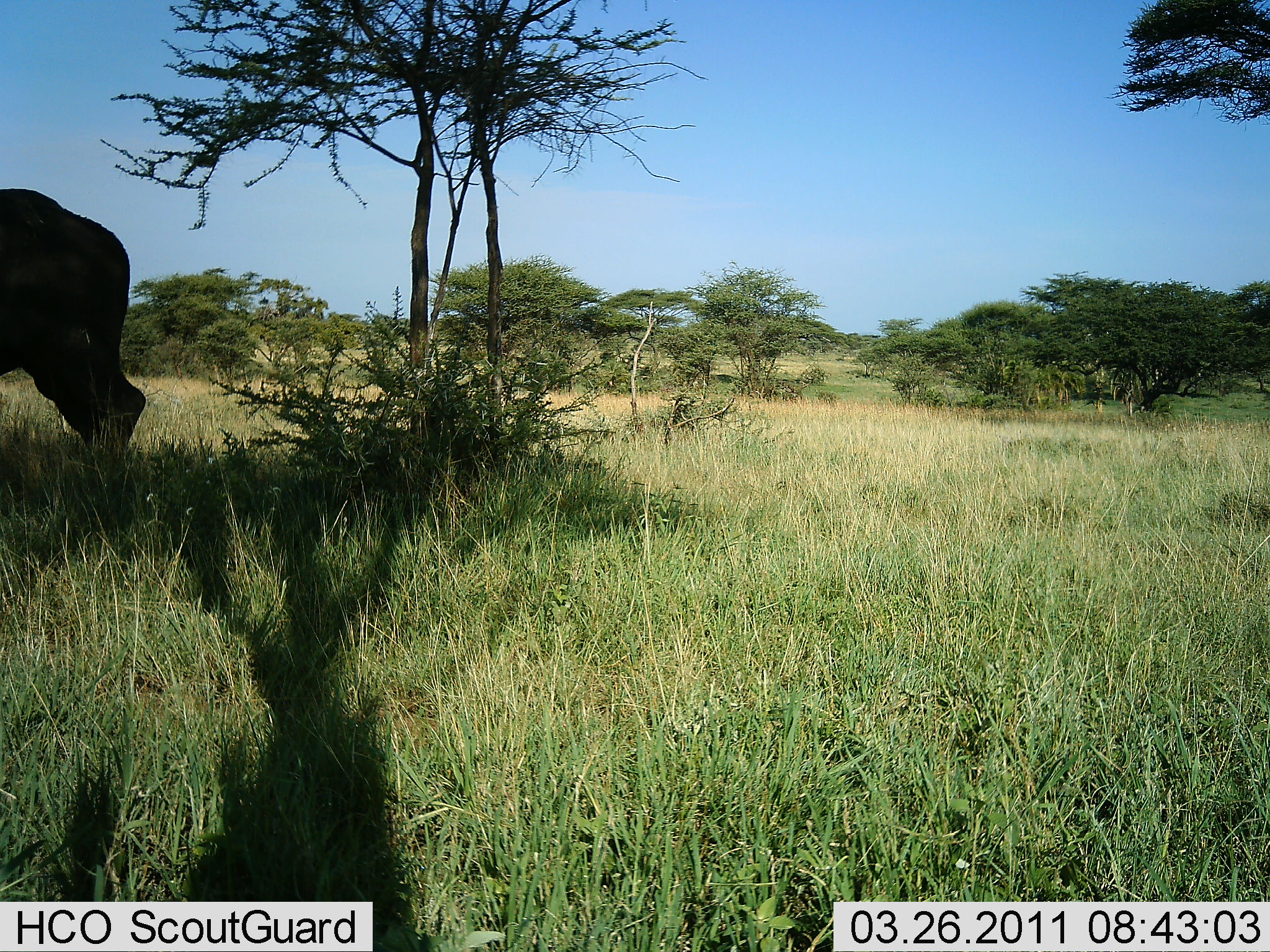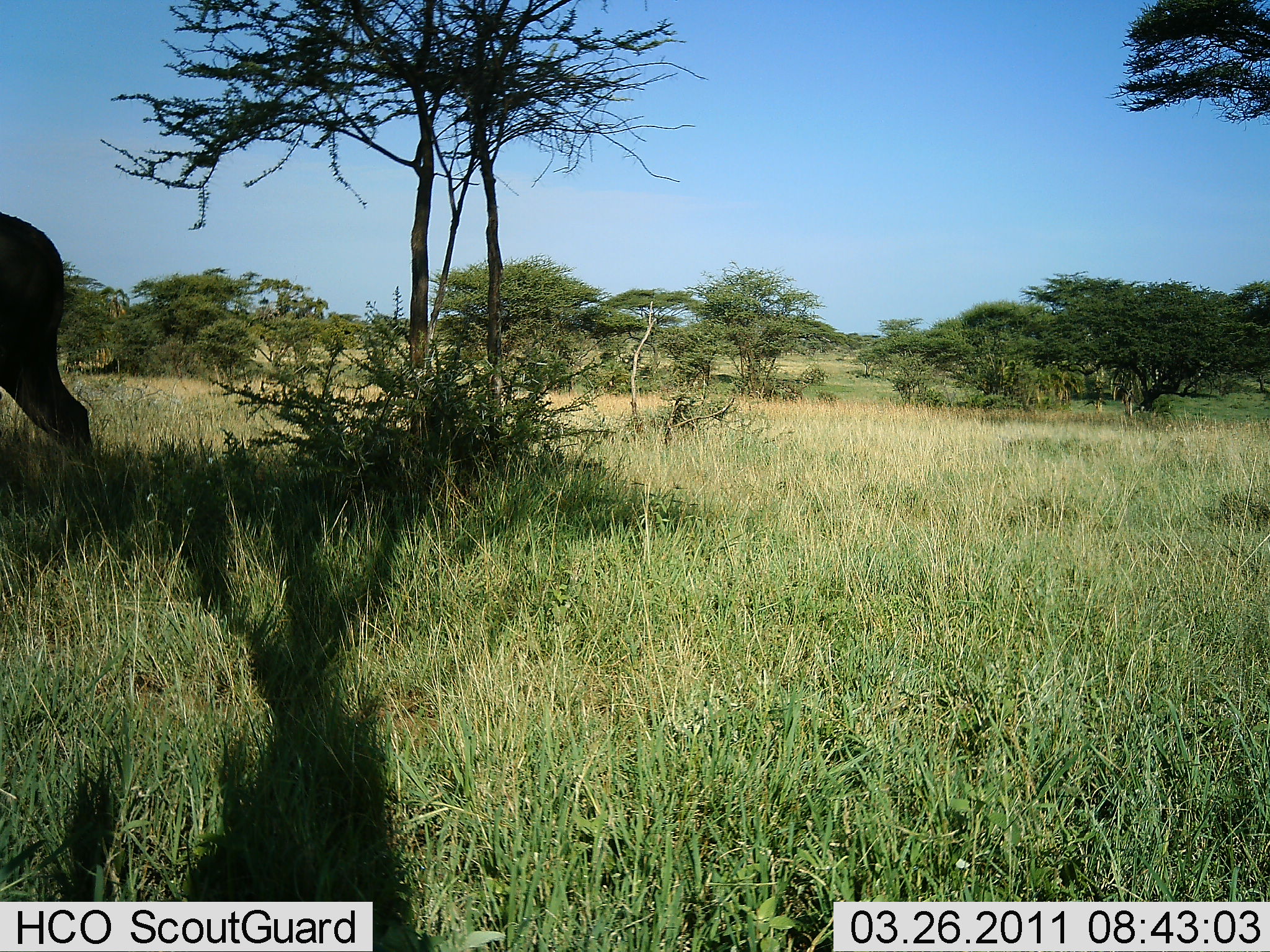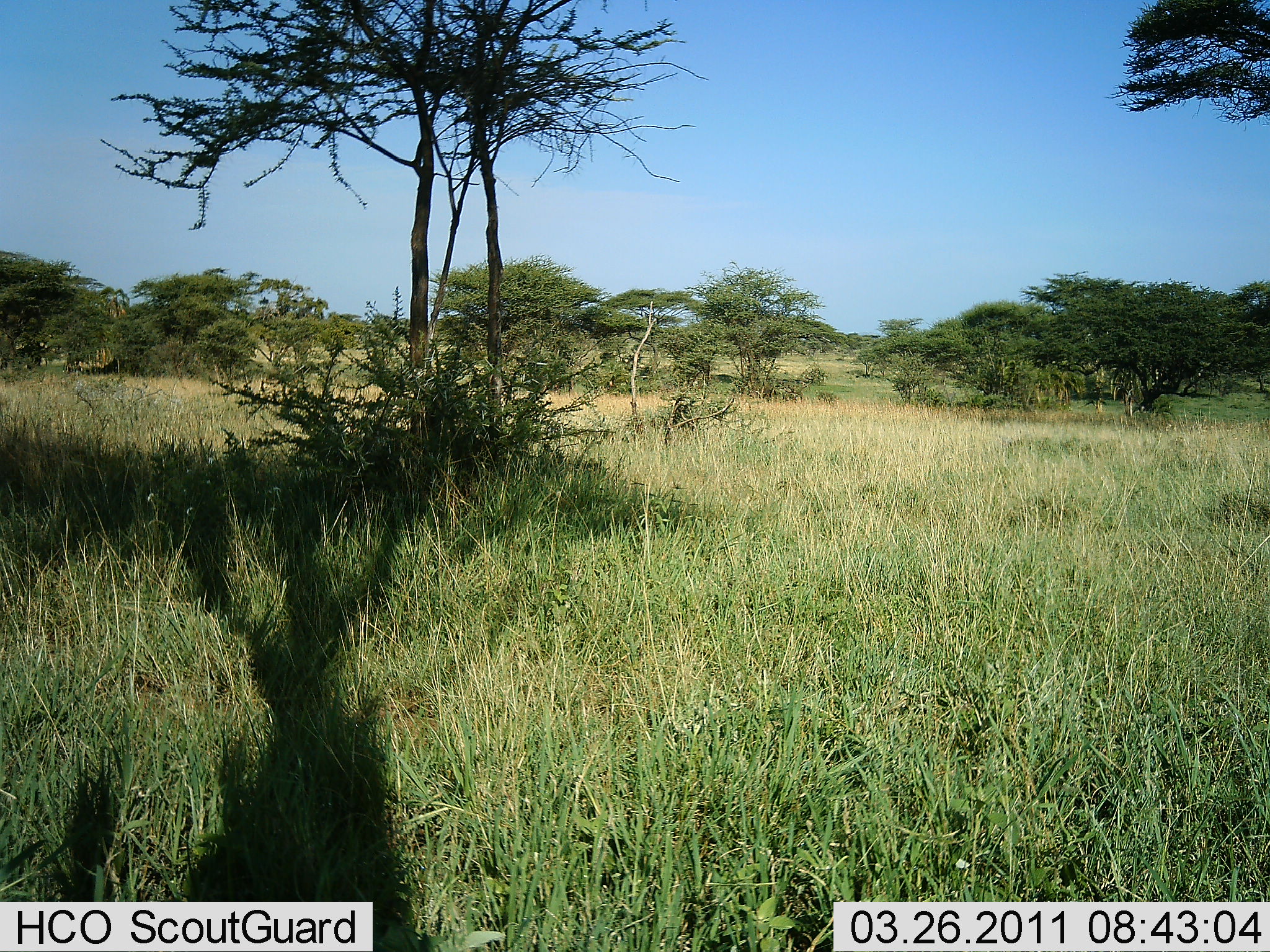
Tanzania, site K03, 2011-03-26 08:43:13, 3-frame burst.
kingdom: Animalia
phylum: Chordata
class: Mammalia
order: Artiodactyla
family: Bovidae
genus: Syncerus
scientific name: Syncerus caffer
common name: cape buffalo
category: buffalo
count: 1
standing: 0%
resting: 0%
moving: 100%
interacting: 0%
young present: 0%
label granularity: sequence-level